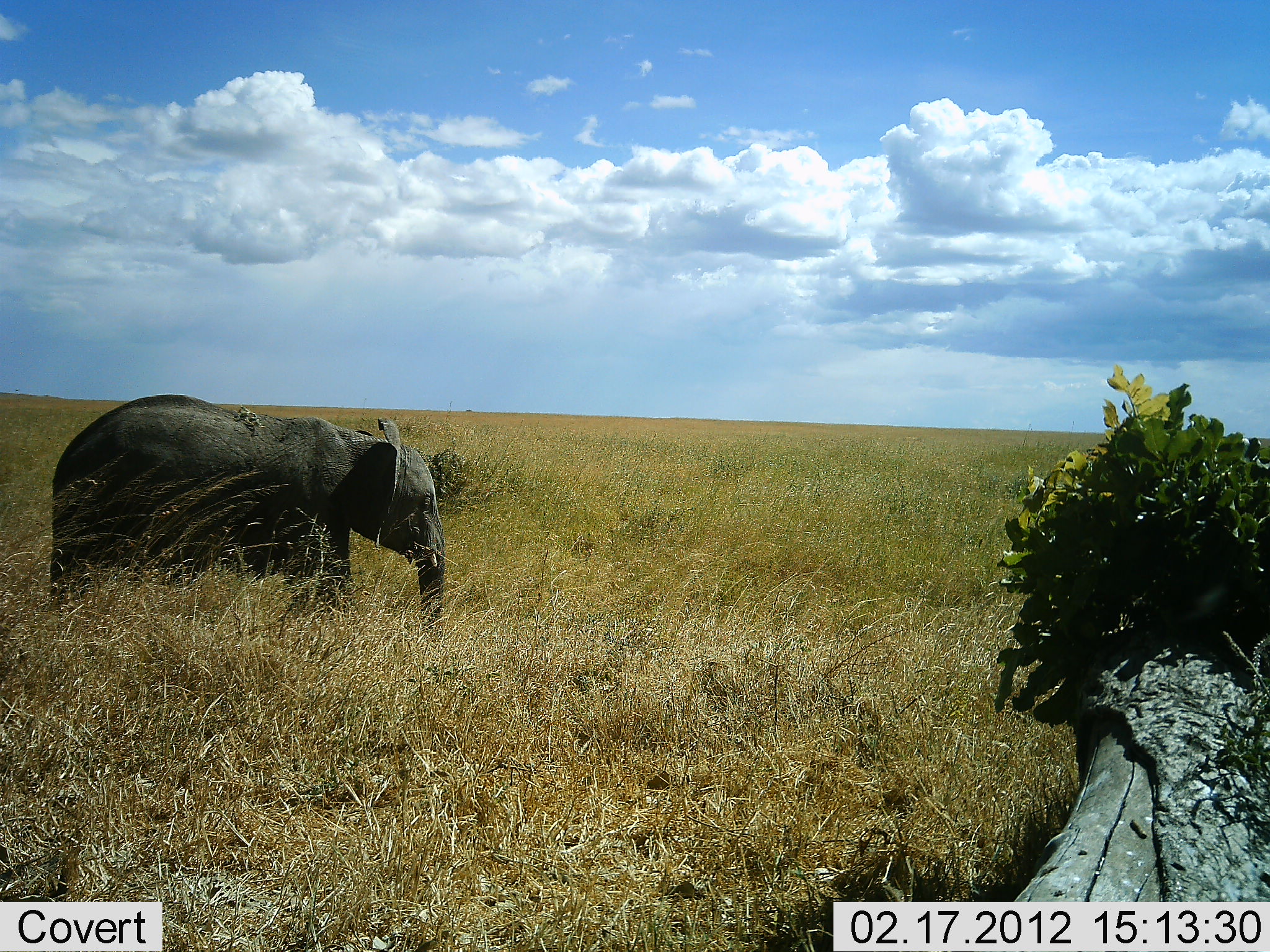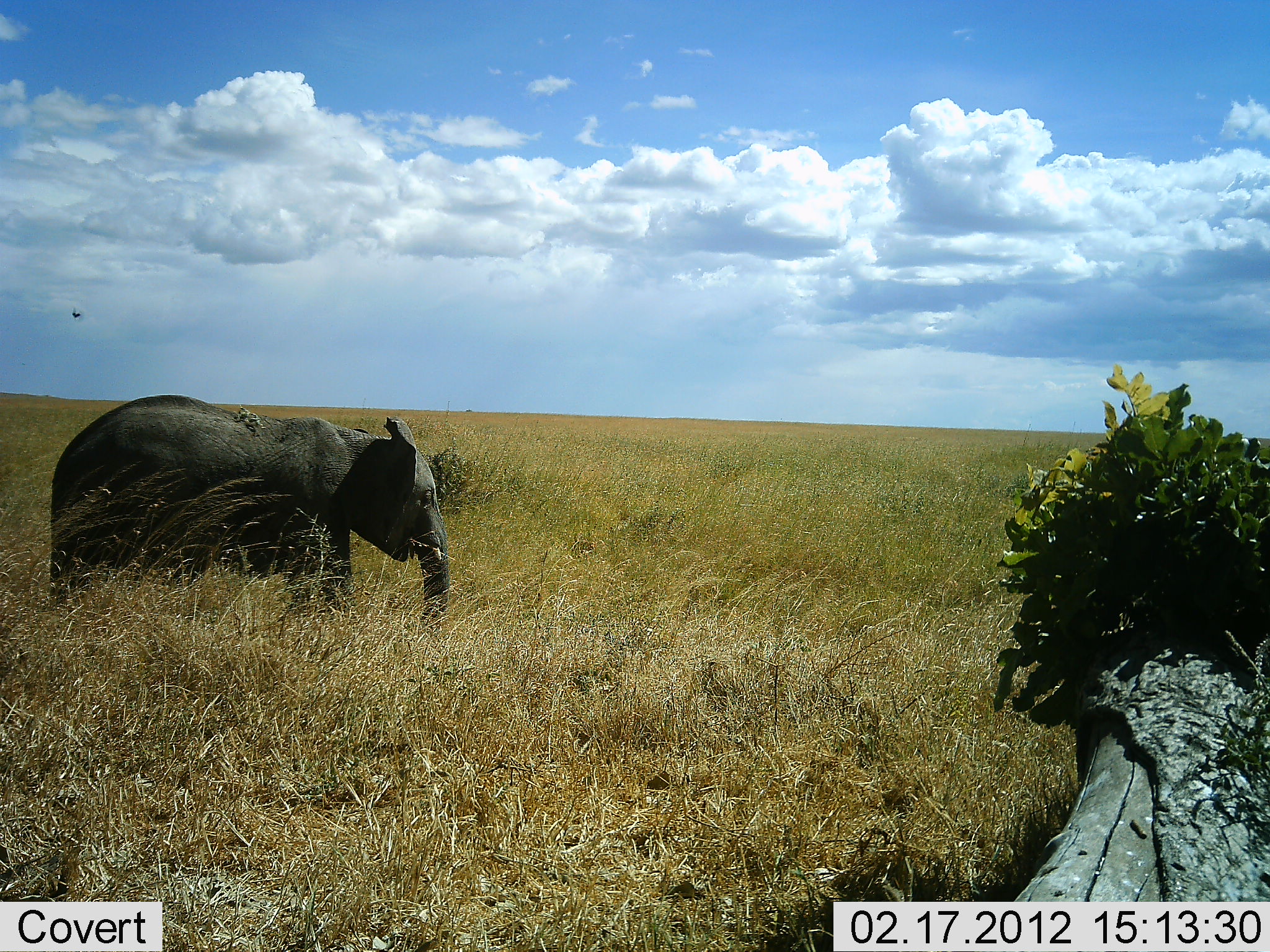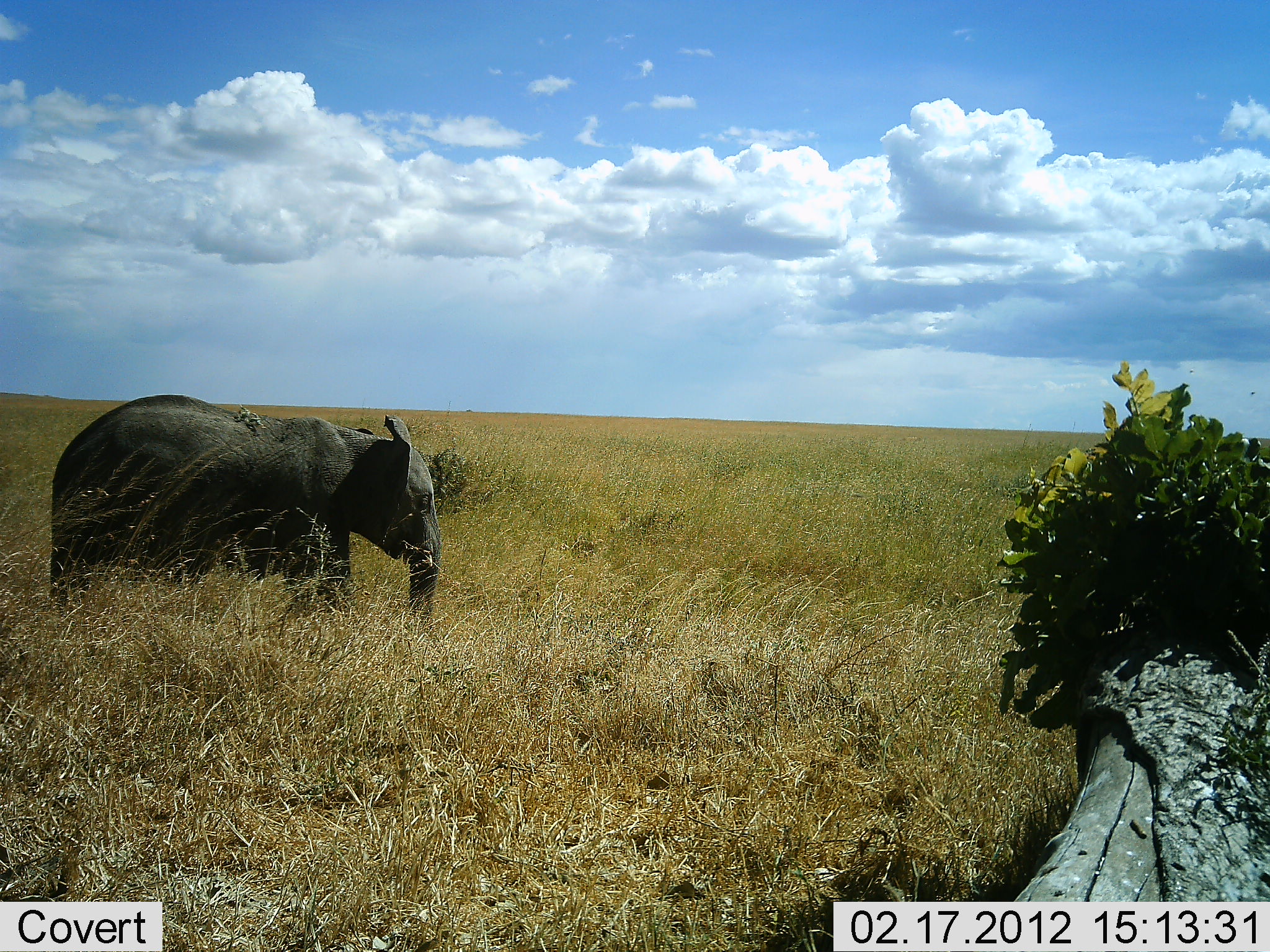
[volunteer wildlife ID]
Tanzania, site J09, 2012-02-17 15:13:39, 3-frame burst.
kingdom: Animalia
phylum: Chordata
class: Mammalia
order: Proboscidea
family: Elephantidae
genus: Loxodonta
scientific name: Loxodonta africana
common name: african bush elephant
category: elephant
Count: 1.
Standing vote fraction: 62%.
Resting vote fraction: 0%.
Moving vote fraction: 3%.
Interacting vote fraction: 0%.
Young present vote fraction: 21%.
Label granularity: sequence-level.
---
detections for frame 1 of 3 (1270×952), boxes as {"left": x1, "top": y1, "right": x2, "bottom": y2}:
animal: {"left": 50, "top": 393, "right": 447, "bottom": 631}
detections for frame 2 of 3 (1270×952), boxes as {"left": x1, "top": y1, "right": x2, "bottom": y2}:
animal: {"left": 48, "top": 394, "right": 450, "bottom": 628}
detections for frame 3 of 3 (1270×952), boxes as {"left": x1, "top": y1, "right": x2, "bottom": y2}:
animal: {"left": 49, "top": 394, "right": 442, "bottom": 637}